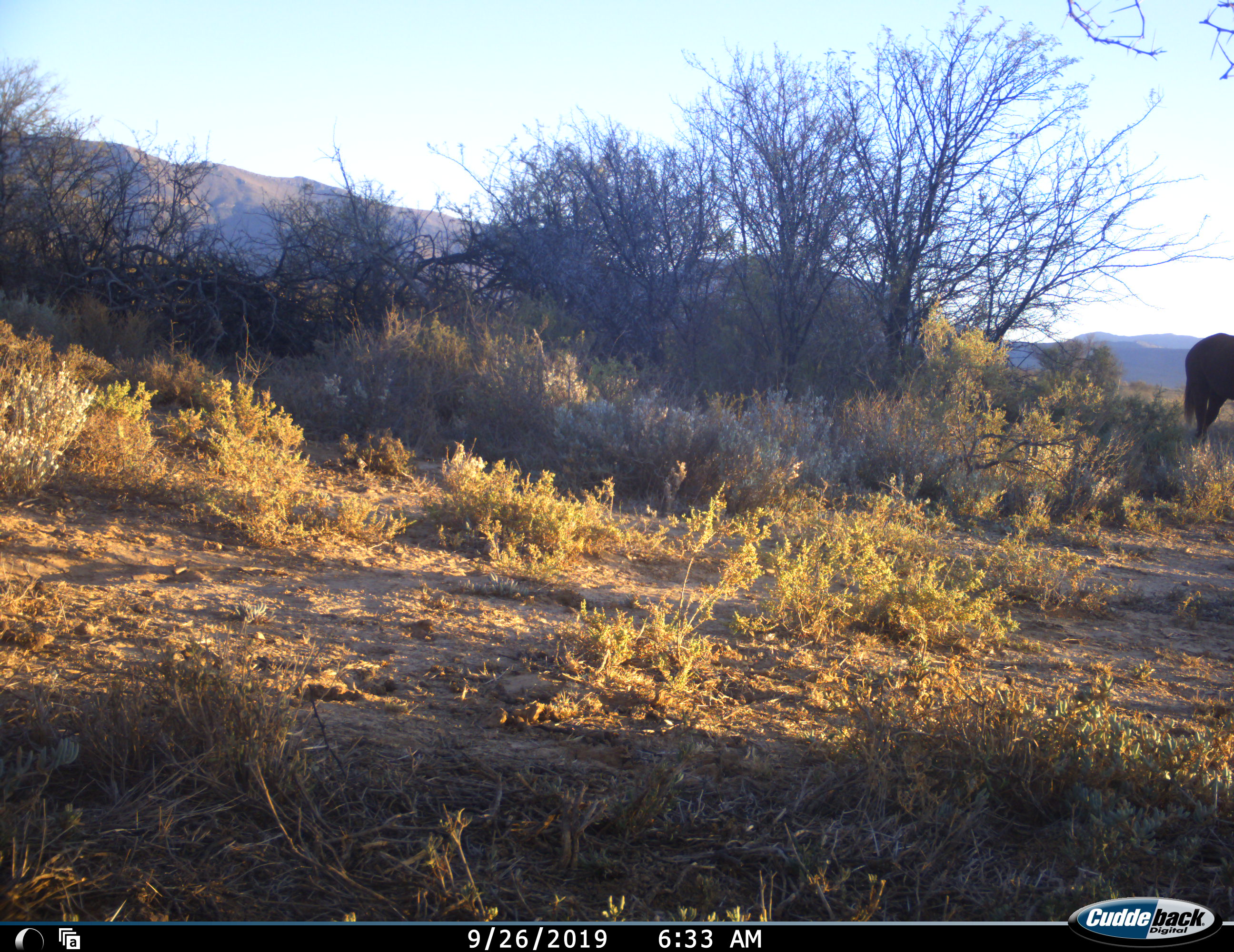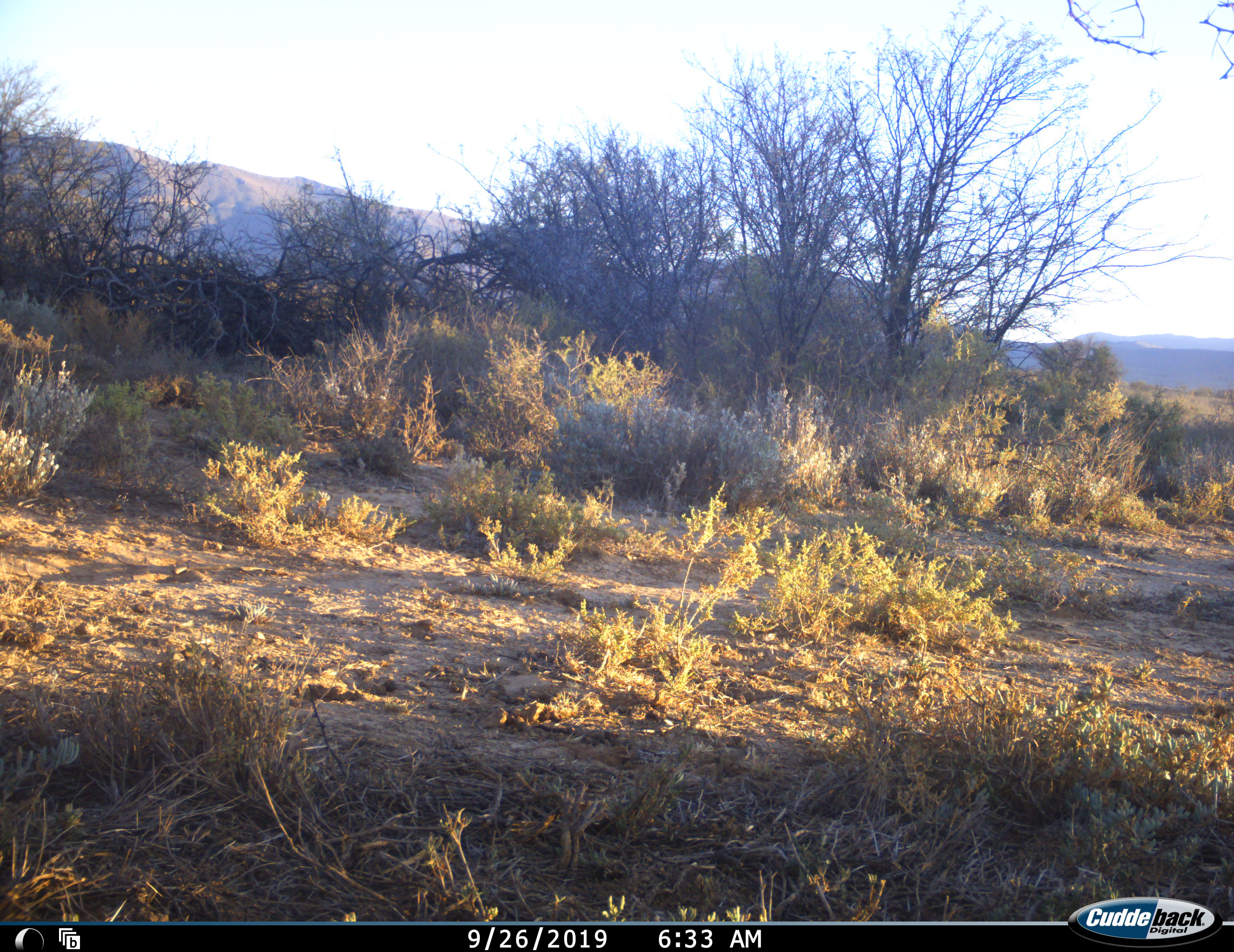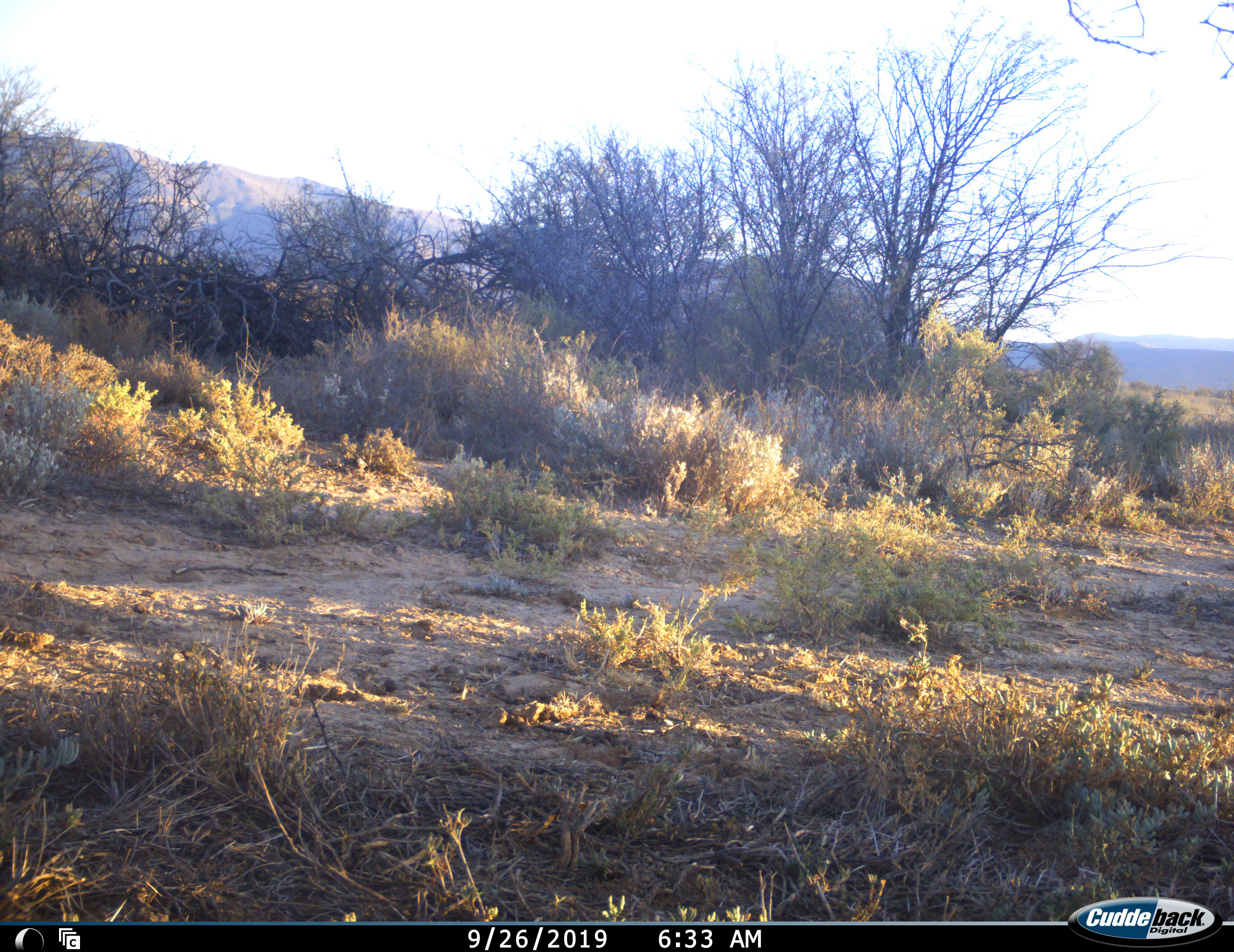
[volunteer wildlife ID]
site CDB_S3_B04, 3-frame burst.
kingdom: Animalia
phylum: Chordata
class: Mammalia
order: Artiodactyla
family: Bovidae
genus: Connochaetes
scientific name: Connochaetes gnou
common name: black wildebeest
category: wildebeestblack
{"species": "wildebeestblack (black wildebeest) (Connochaetes gnou)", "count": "1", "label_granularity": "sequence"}